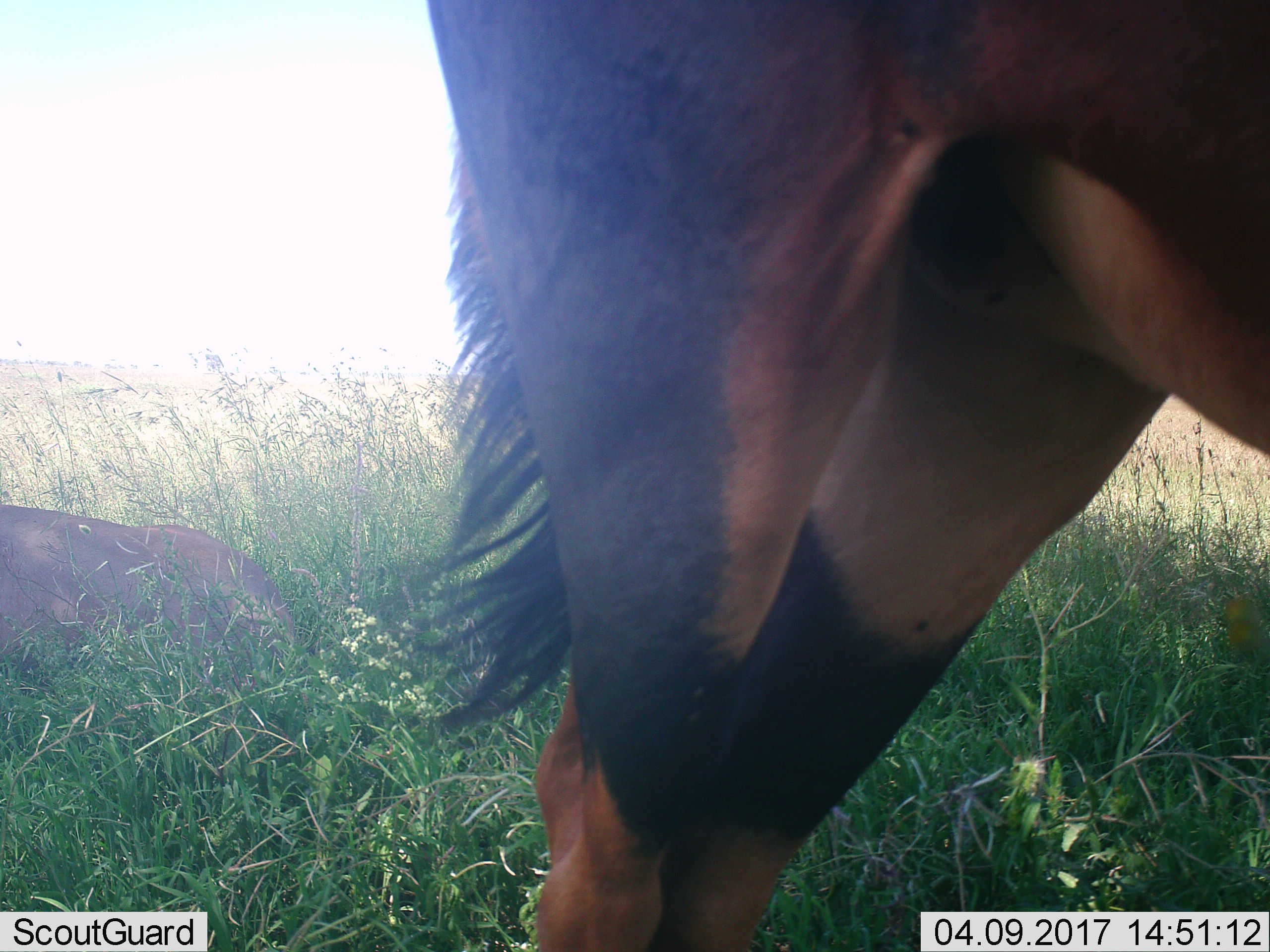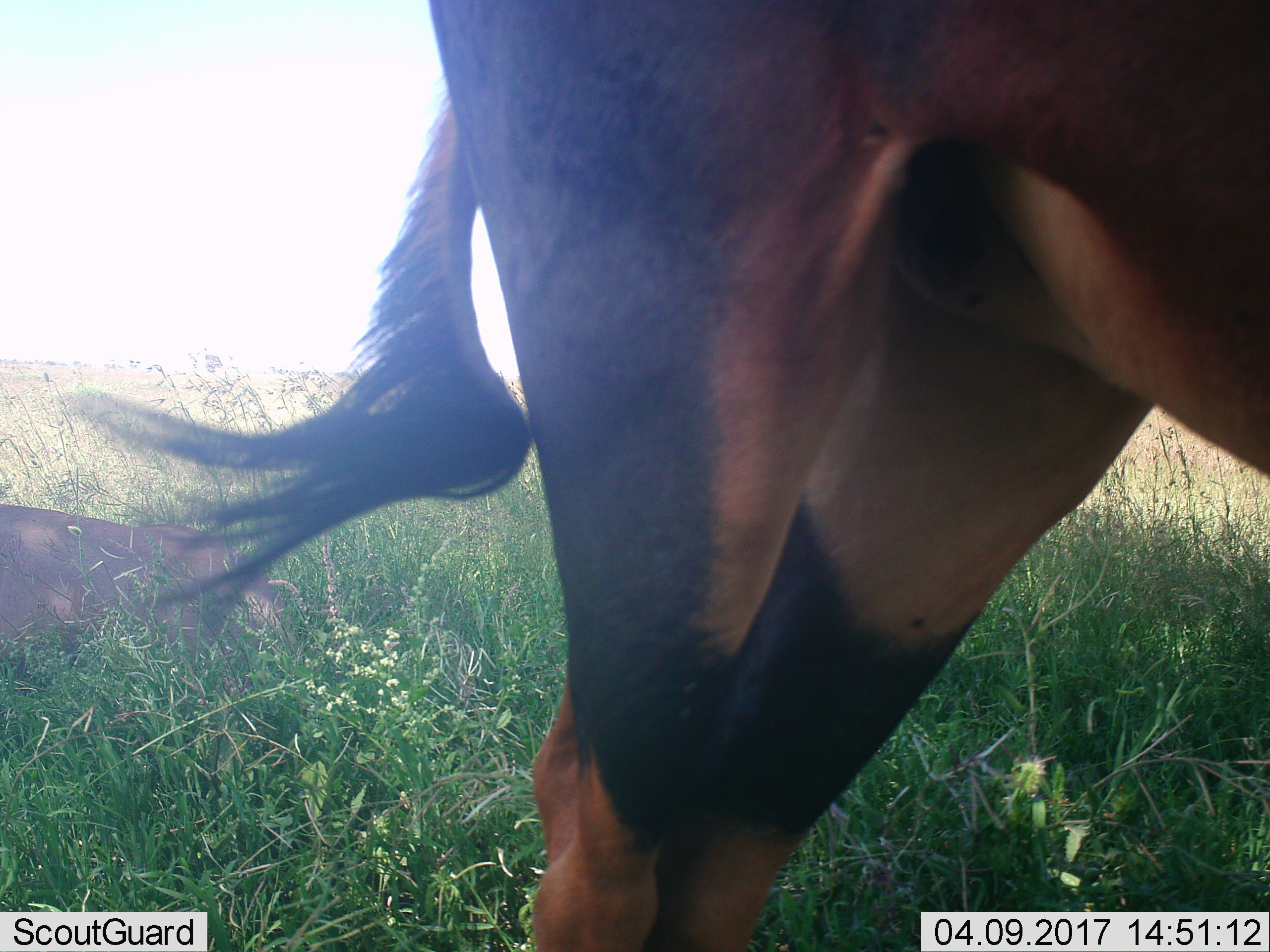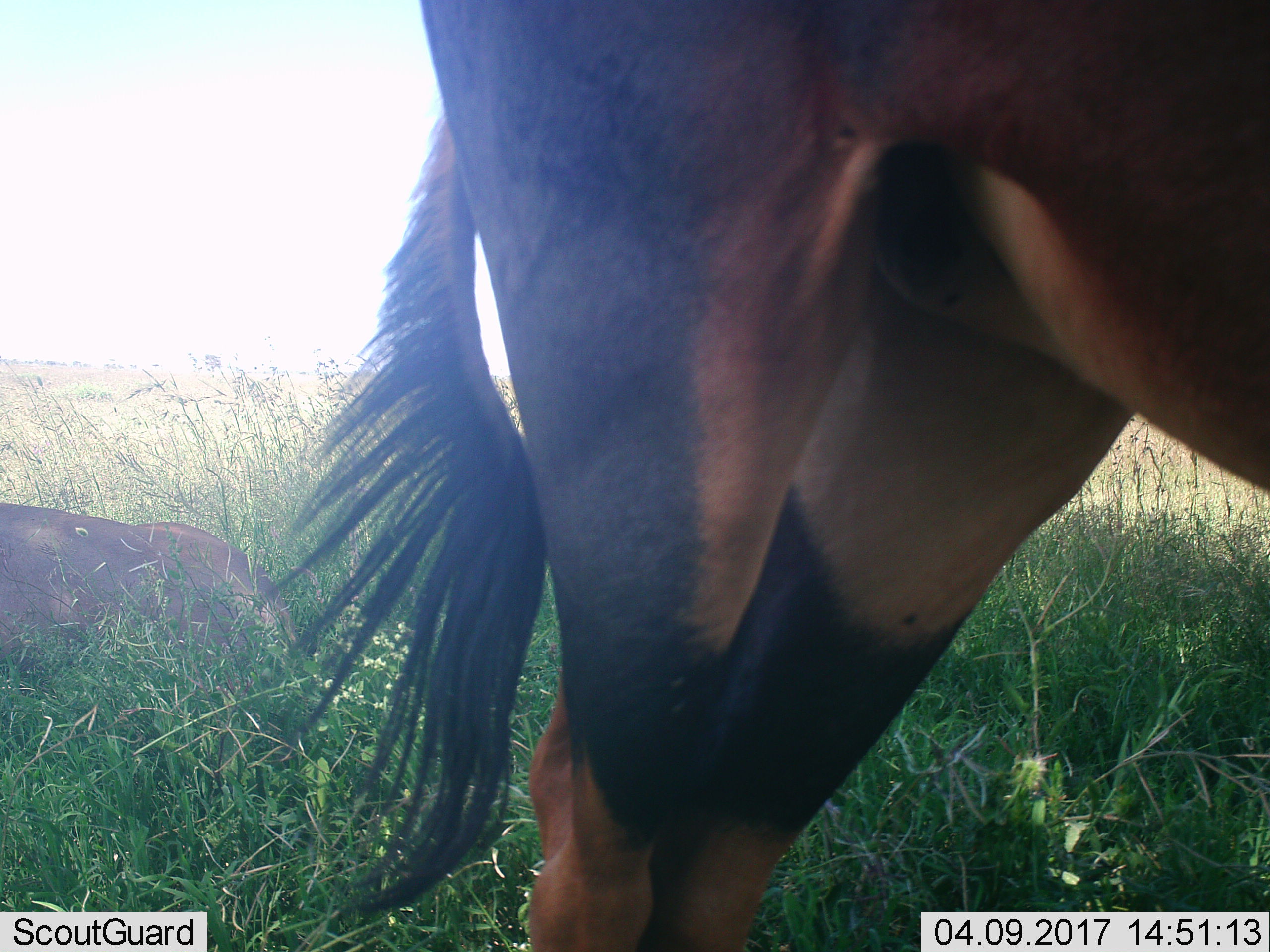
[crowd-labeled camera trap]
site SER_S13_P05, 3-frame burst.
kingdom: Animalia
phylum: Chordata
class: Mammalia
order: Artiodactyla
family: Bovidae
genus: Damaliscus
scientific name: Damaliscus lunatus jimela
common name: topi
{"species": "topi (Damaliscus lunatus jimela)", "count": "2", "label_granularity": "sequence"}